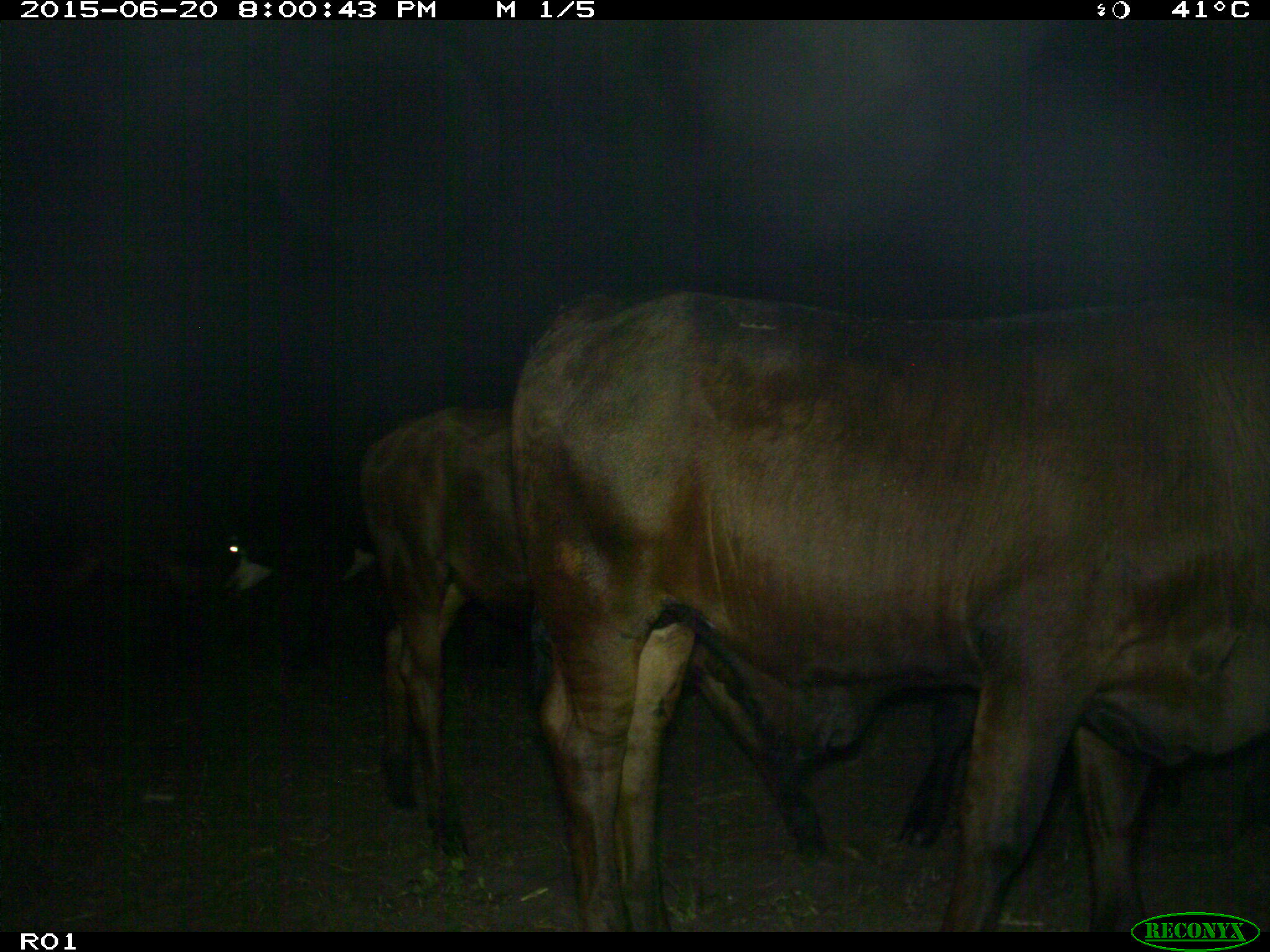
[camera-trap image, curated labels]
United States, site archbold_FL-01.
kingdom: Animalia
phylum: Chordata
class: Mammalia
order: Artiodactyla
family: Bovidae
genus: Bos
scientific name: Bos taurus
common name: domestic cow